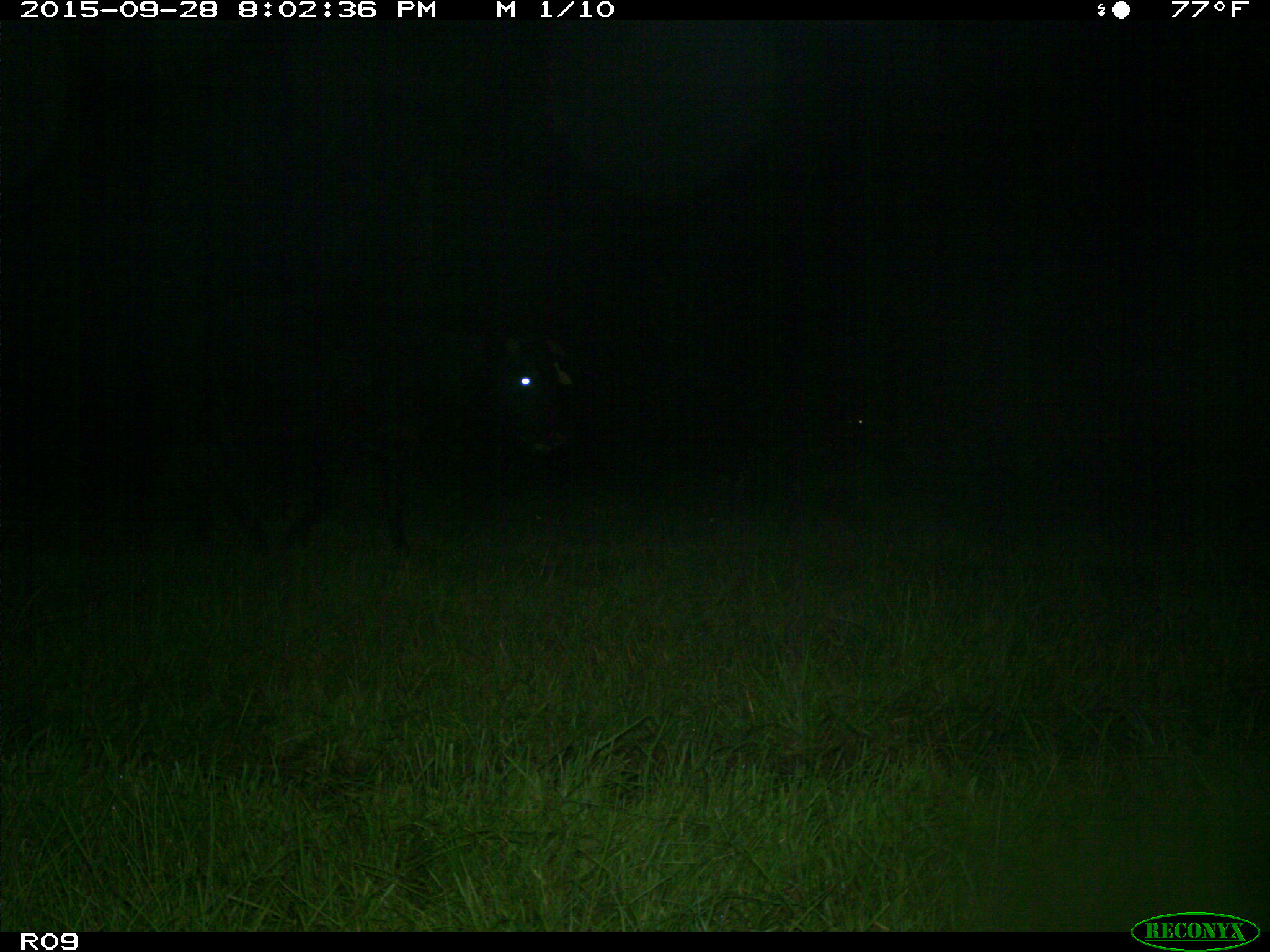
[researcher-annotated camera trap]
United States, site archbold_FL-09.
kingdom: Animalia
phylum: Chordata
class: Mammalia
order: Artiodactyla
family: Bovidae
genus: Bos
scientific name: Bos taurus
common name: domestic cow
Bos taurus (domestic cow).